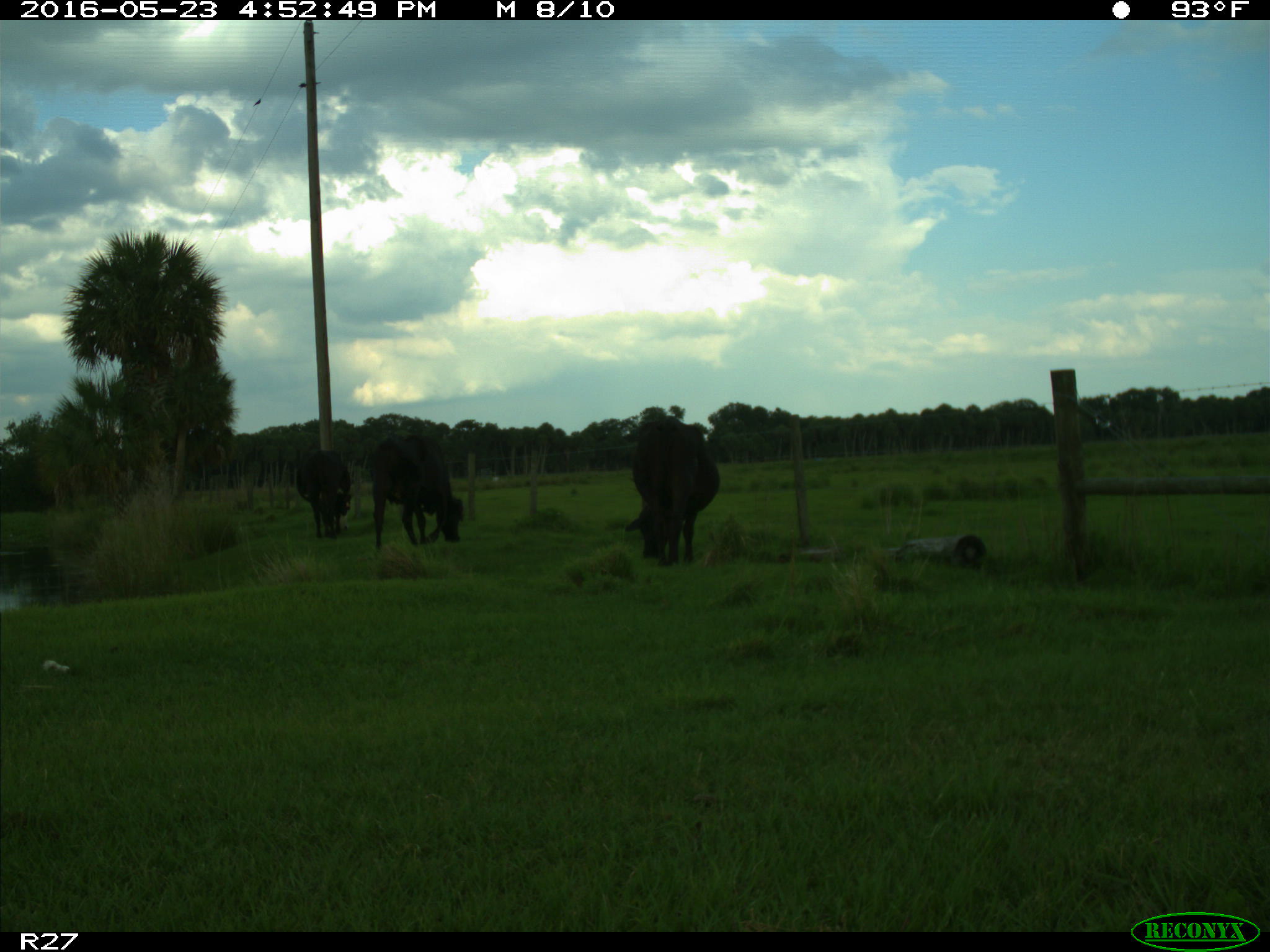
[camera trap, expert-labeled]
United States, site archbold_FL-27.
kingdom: Animalia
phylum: Chordata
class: Mammalia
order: Artiodactyla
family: Bovidae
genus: Bos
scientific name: Bos taurus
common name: domestic cow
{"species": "Bos taurus (domestic cow)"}